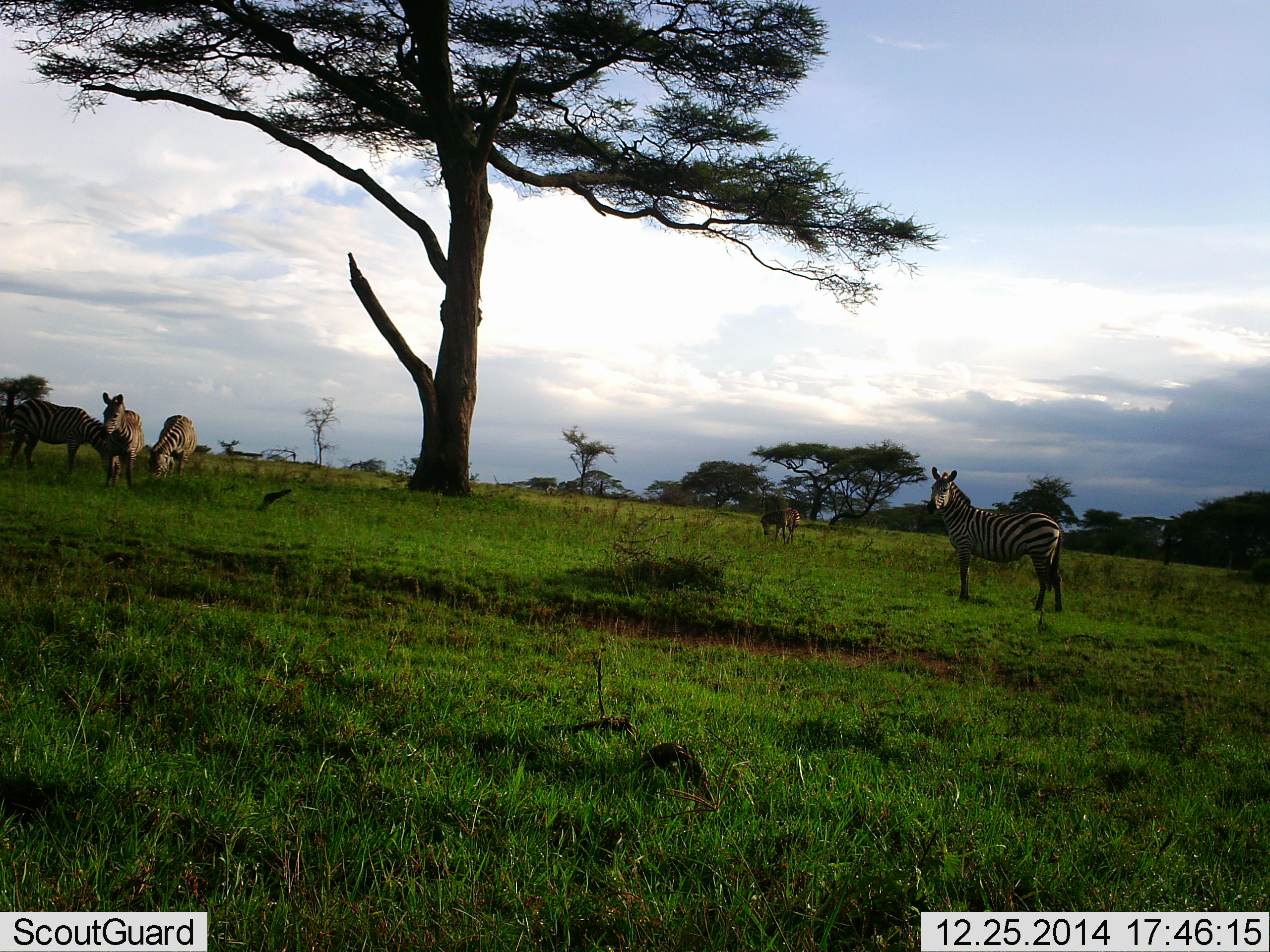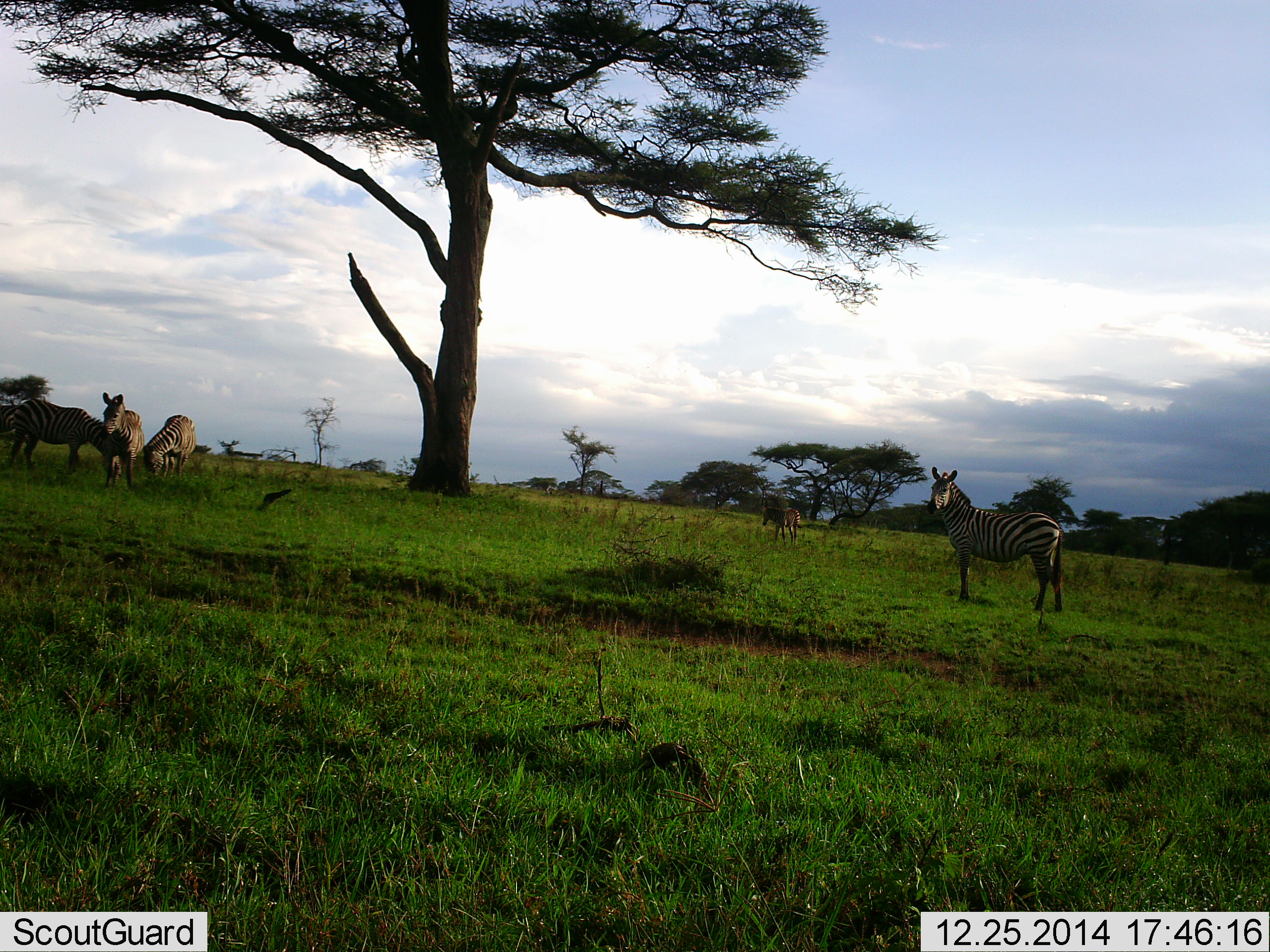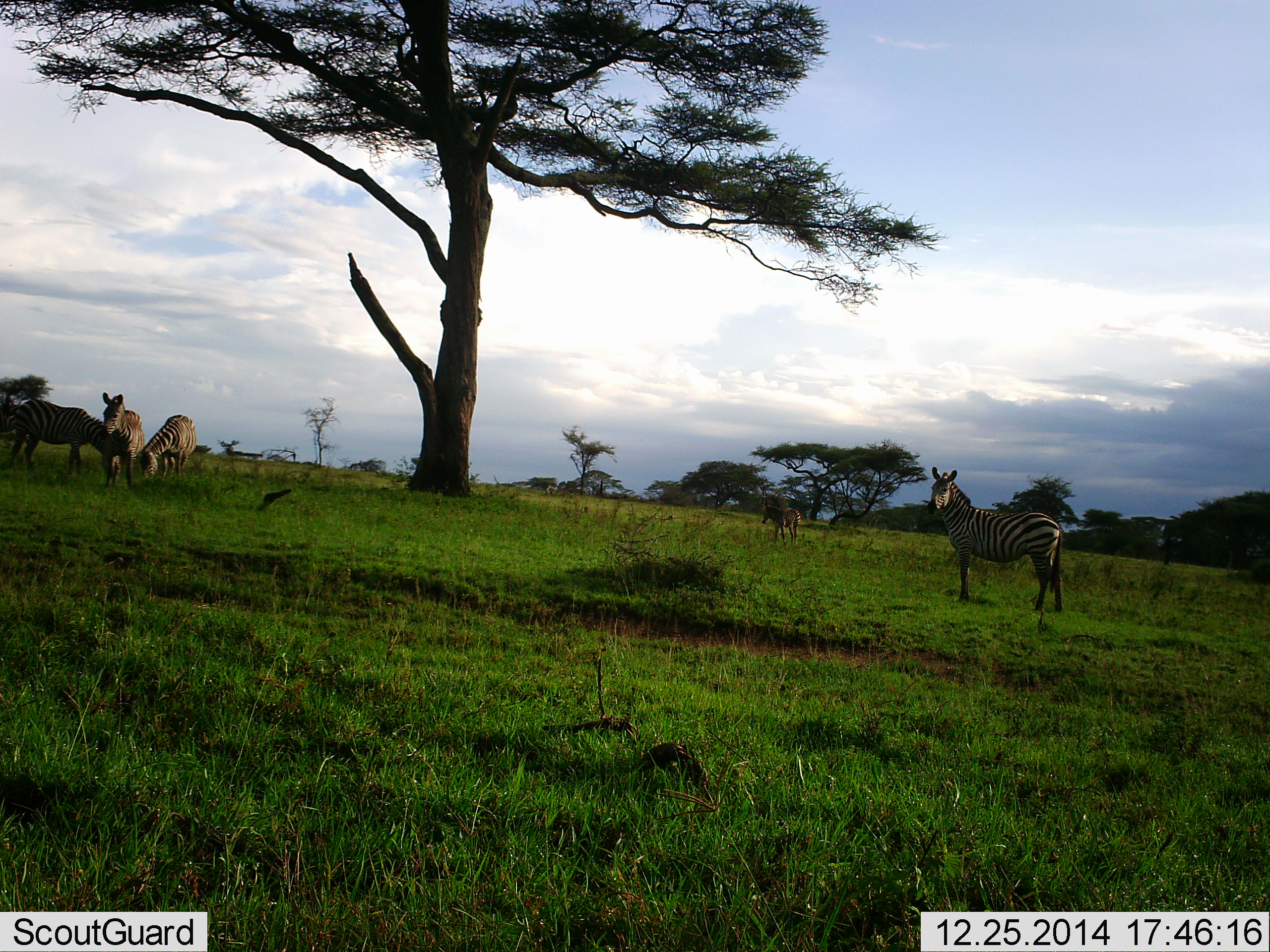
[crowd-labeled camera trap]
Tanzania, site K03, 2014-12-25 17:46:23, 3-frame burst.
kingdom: Animalia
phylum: Chordata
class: Mammalia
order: Perissodactyla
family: Equidae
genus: Equus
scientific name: Equus quagga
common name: plains zebra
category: zebra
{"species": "zebra (plains zebra) (Equus quagga)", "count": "5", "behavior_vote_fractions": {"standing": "80%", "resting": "20%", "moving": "0%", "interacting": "30%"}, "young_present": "10%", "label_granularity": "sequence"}